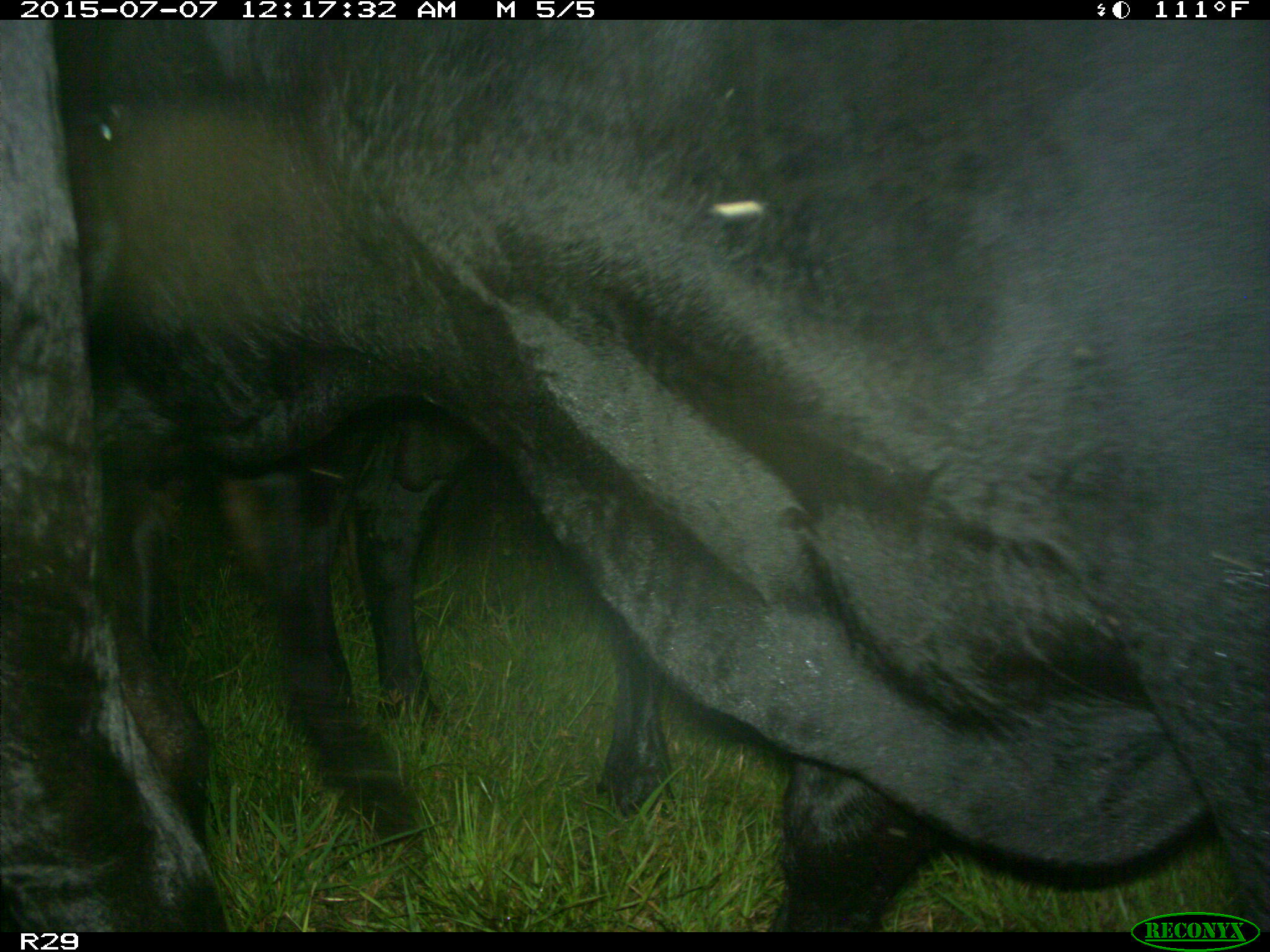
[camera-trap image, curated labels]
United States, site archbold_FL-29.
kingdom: Animalia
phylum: Chordata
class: Mammalia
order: Artiodactyla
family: Bovidae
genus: Bos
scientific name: Bos taurus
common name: domestic cow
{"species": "Bos taurus (domestic cow)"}